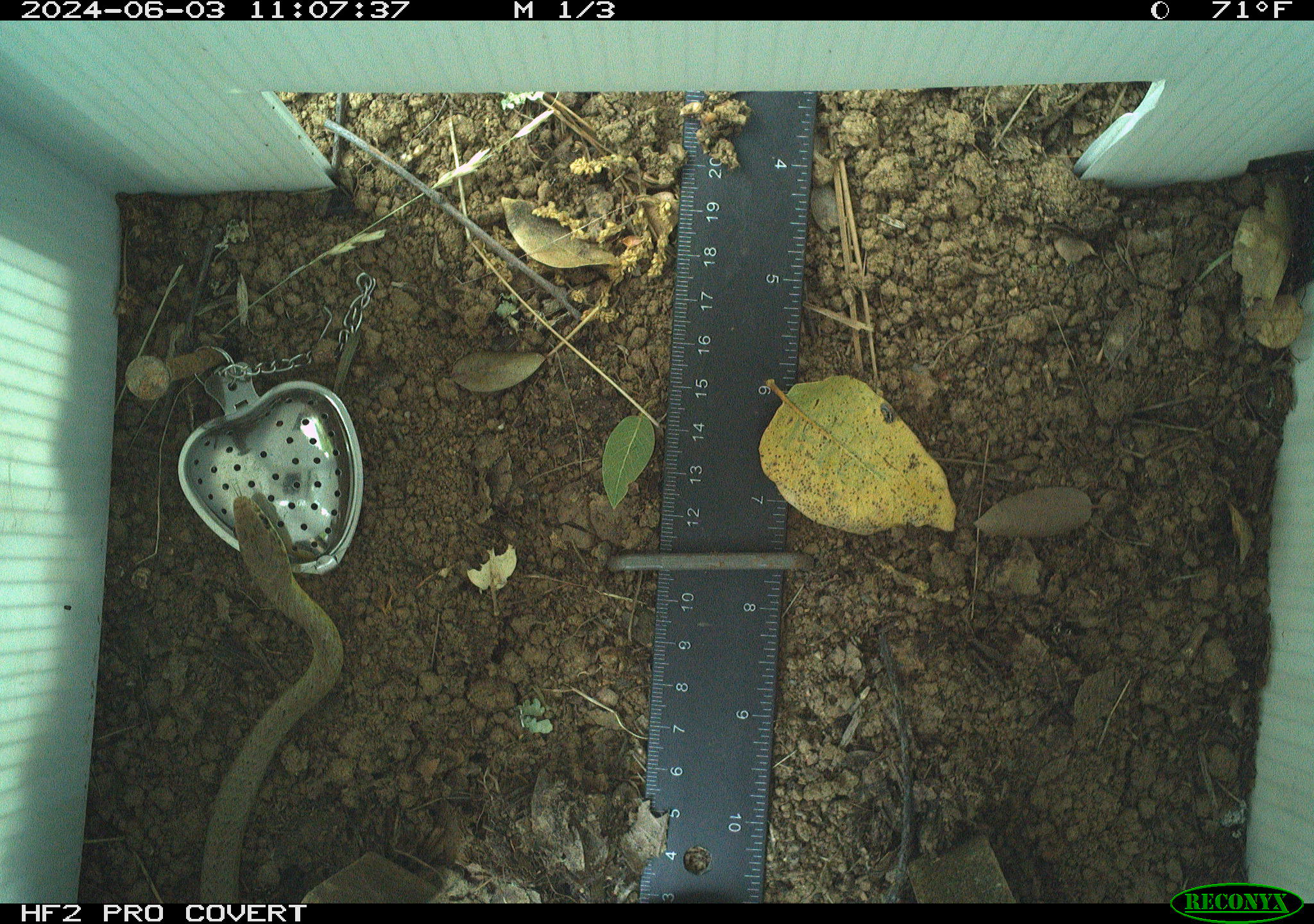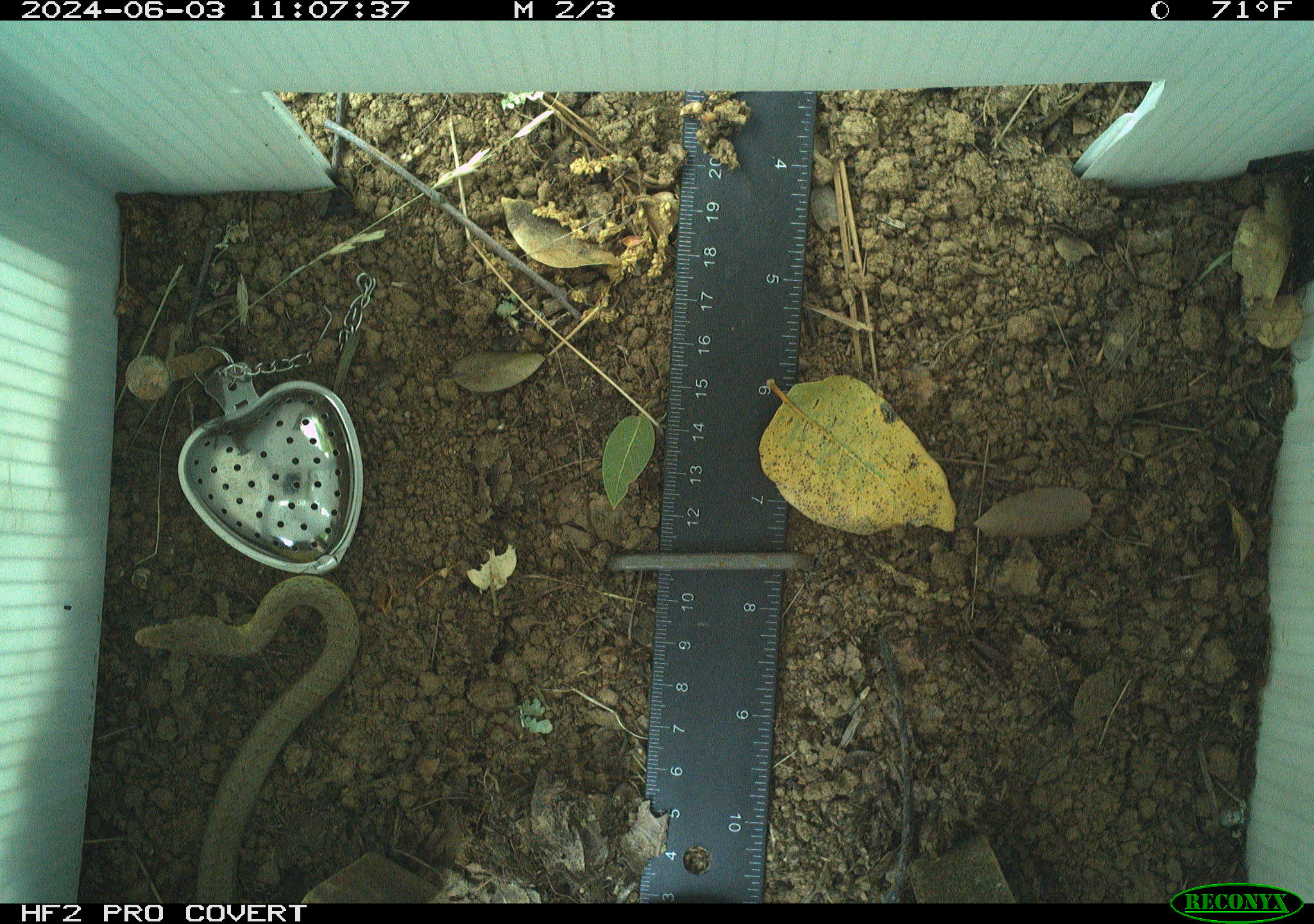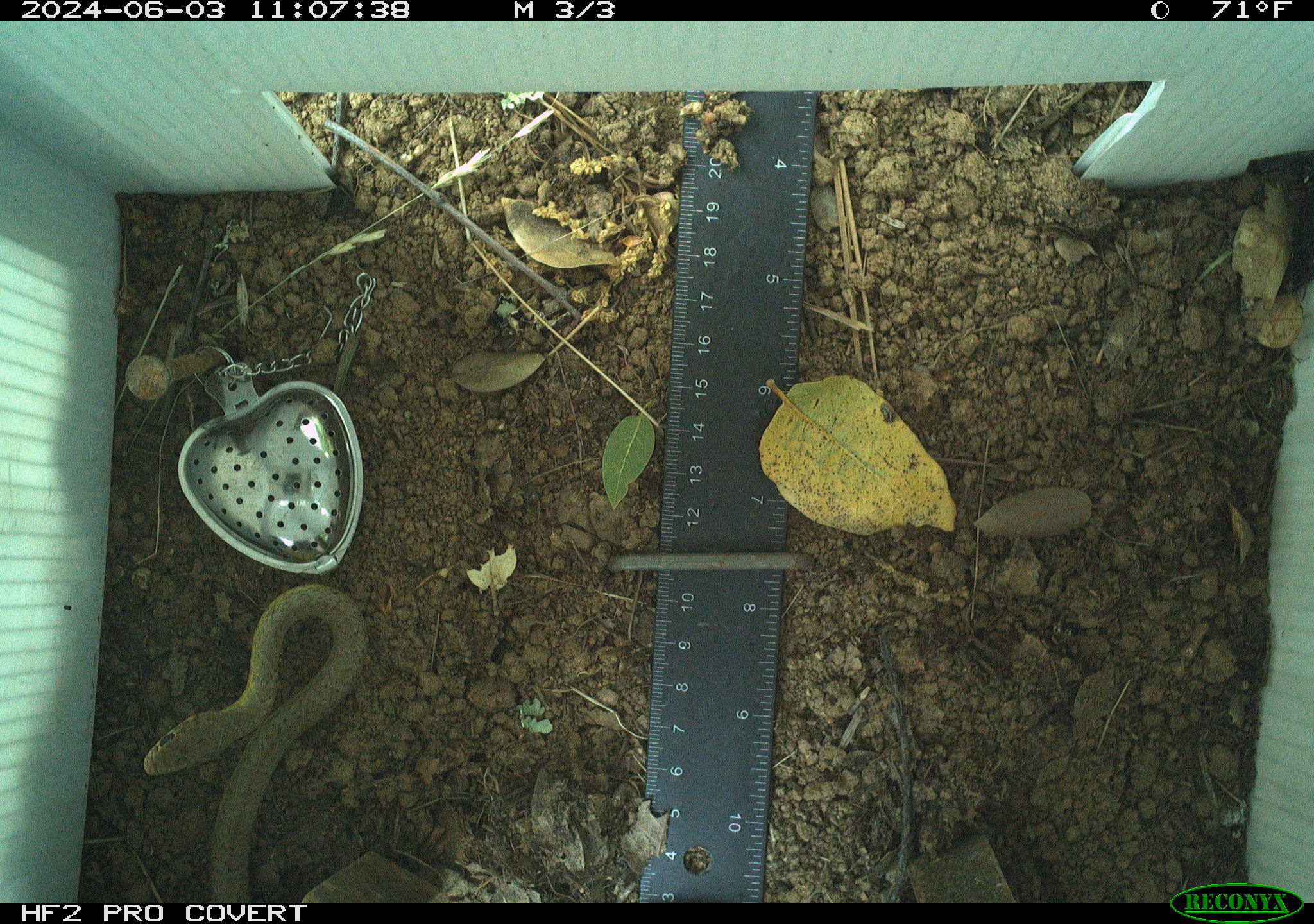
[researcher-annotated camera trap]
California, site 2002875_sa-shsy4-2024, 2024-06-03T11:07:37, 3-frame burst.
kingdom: Animalia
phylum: Chordata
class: Reptilia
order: Squamata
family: Colubridae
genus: Coluber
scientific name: Coluber constrictor mormon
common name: western yellow-bellied racer